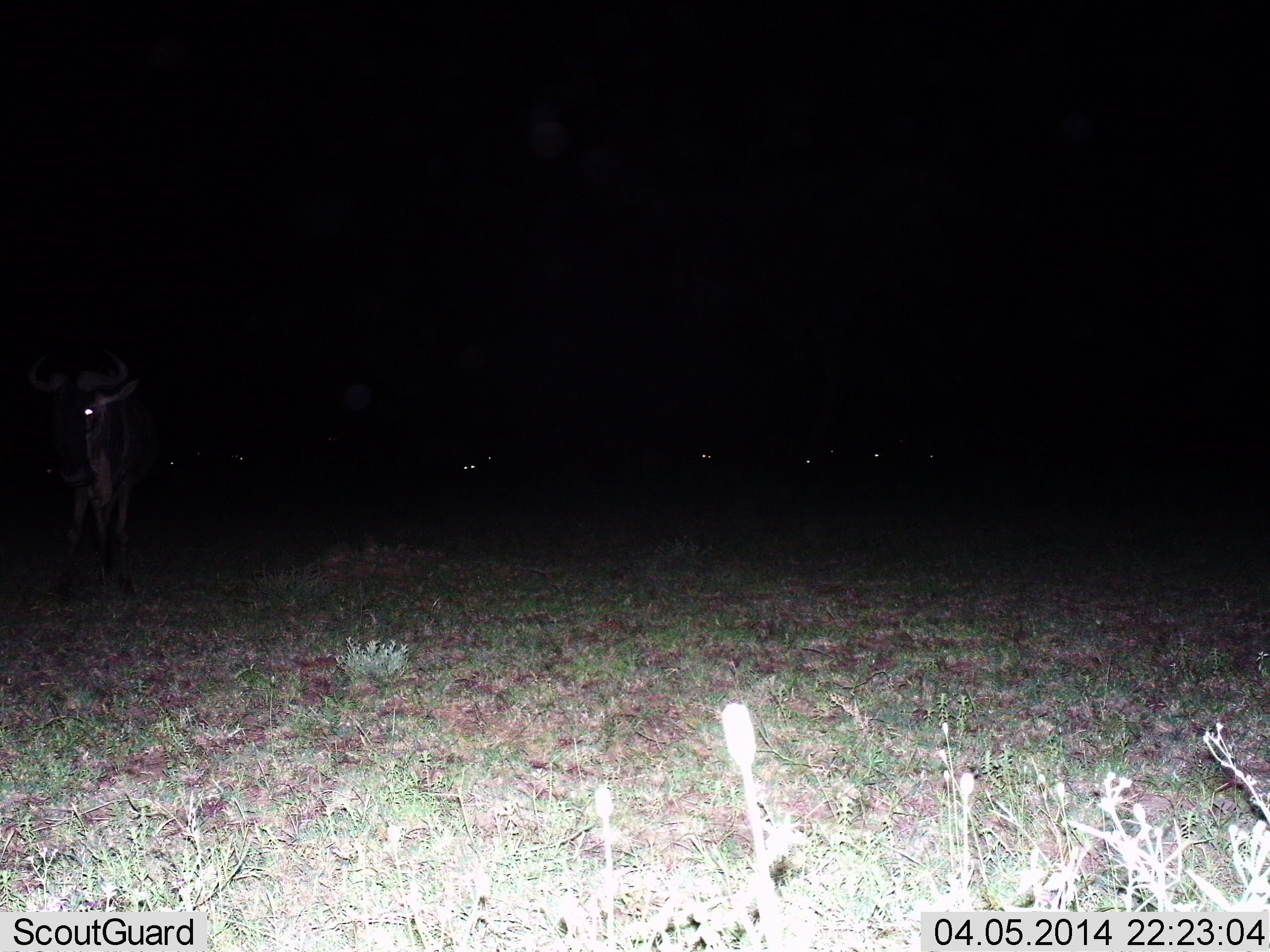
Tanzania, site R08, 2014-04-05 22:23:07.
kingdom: Animalia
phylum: Chordata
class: Mammalia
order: Artiodactyla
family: Bovidae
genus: Connochaetes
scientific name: Connochaetes taurinus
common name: blue wildebeest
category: wildebeest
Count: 6.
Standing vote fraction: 100%.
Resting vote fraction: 10%.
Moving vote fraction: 0%.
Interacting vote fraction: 0%.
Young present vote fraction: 0%.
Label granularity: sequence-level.